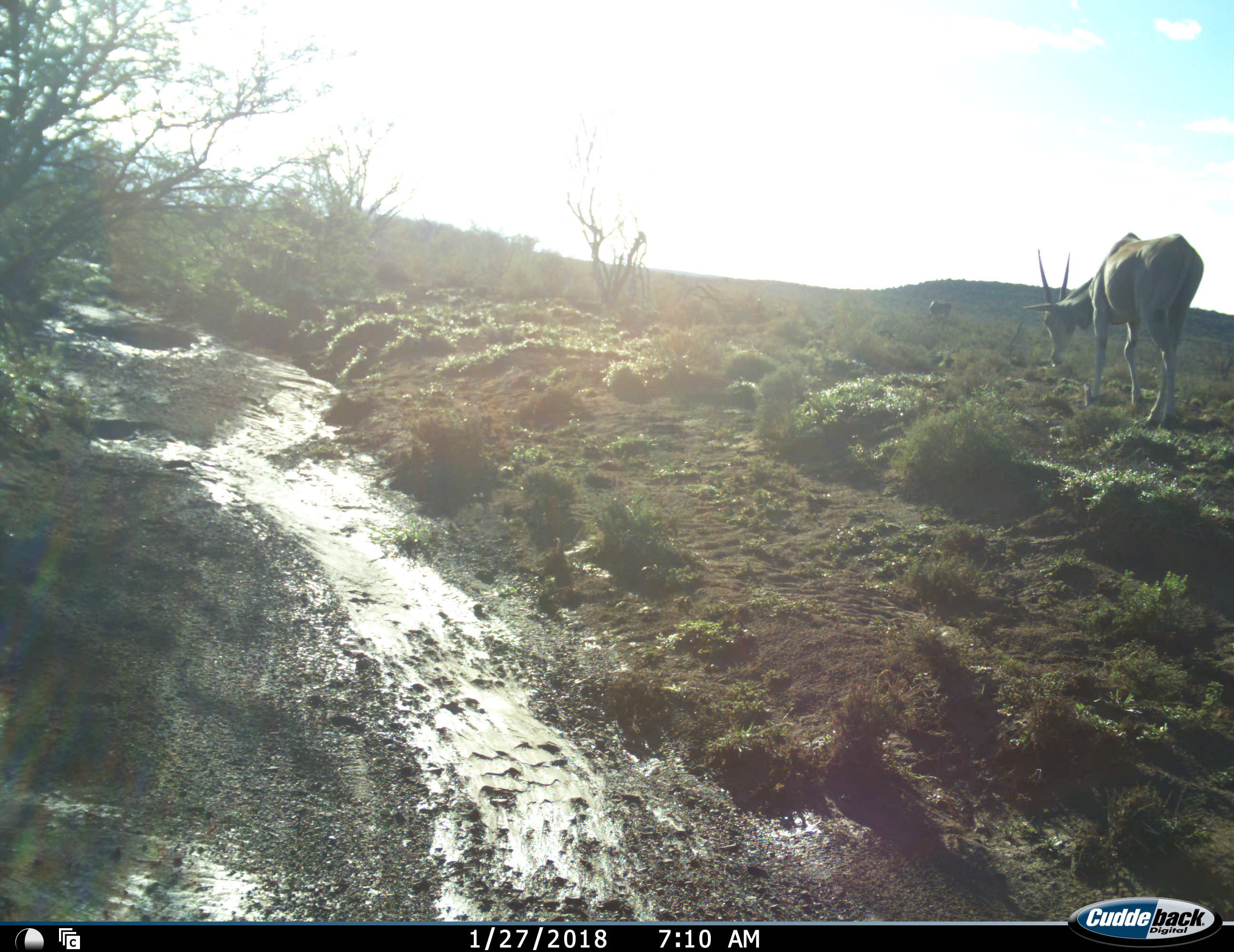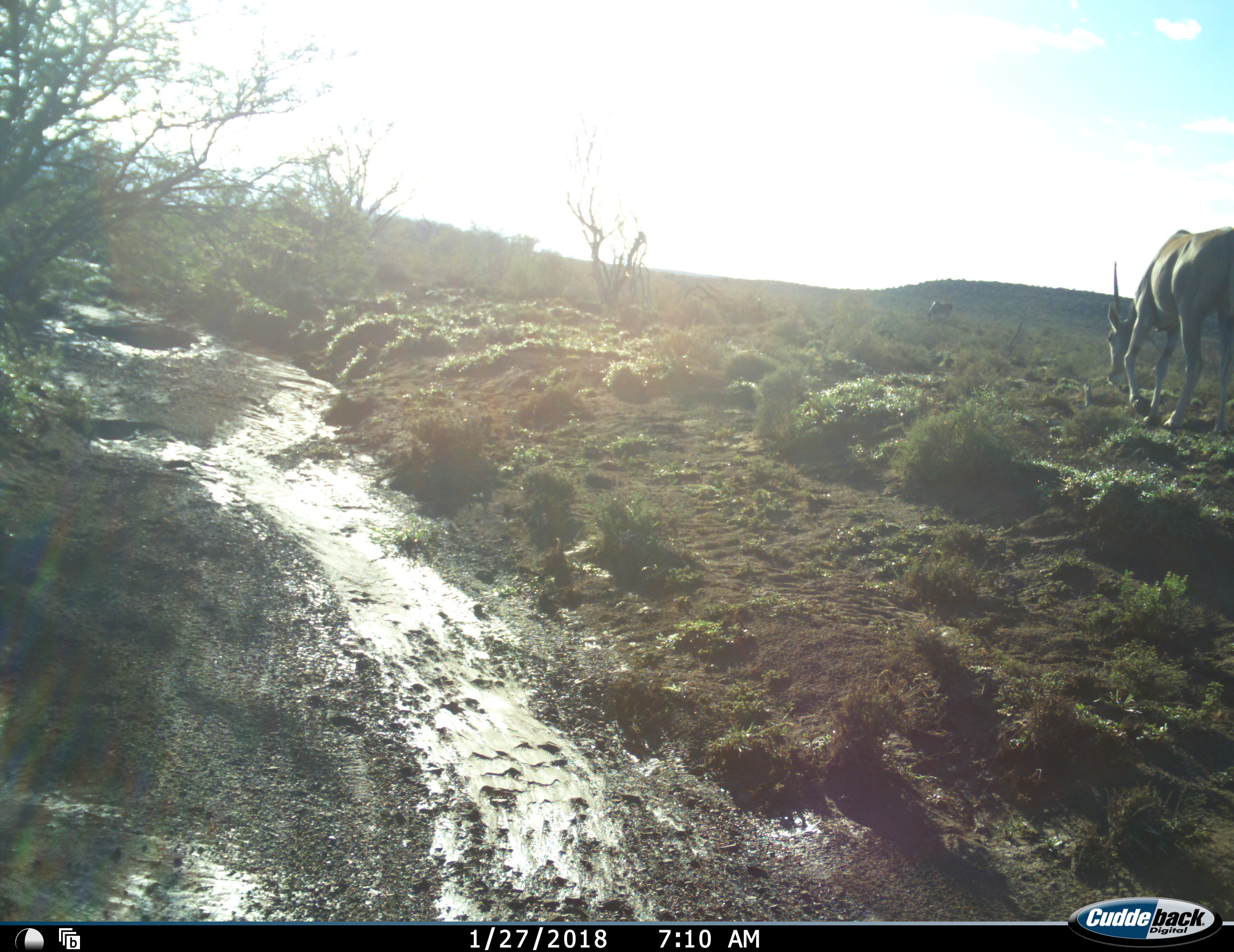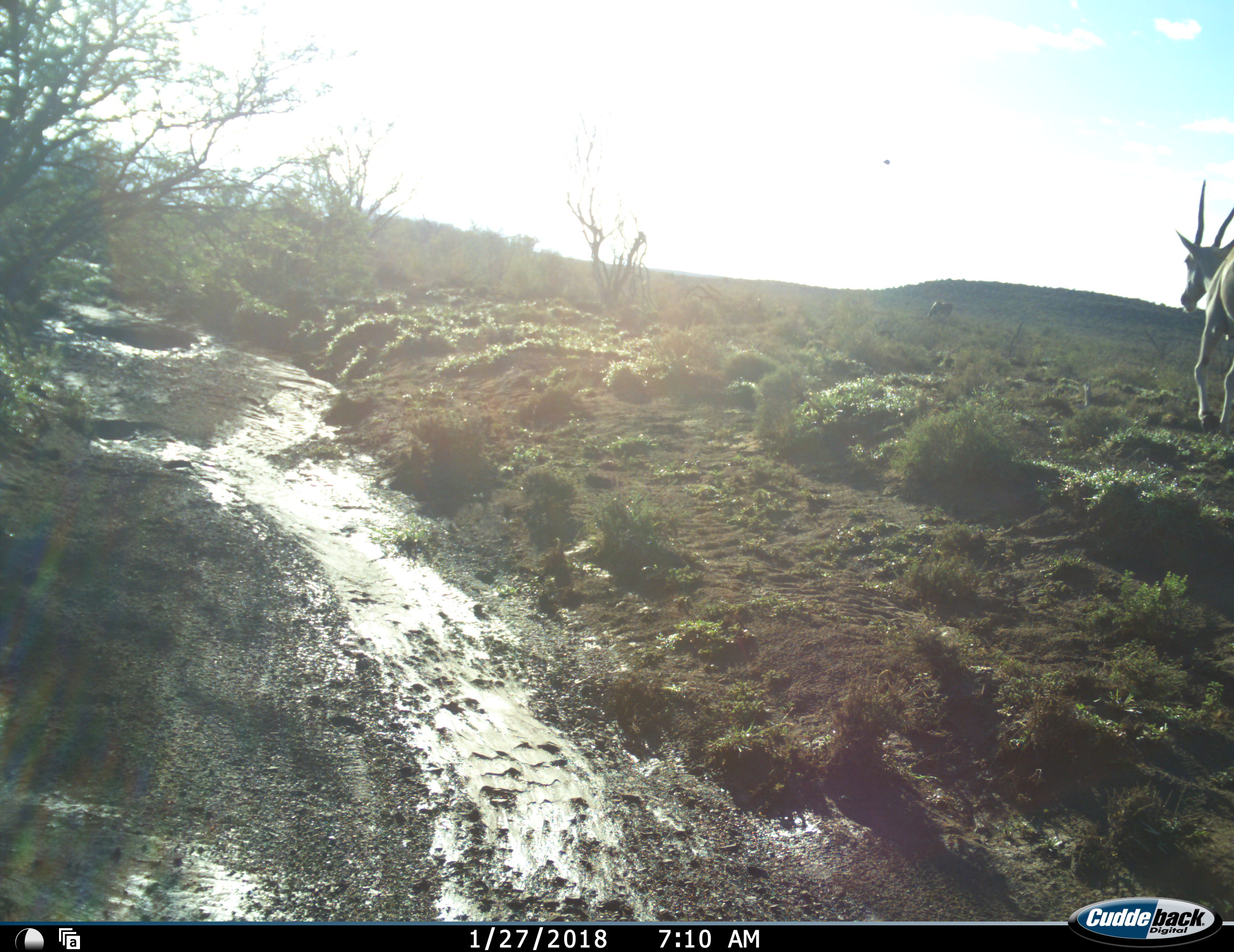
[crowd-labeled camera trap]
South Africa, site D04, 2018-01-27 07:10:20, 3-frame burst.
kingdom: Animalia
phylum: Chordata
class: Mammalia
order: Artiodactyla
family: Bovidae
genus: Tragelaphus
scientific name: Tragelaphus oryx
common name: eland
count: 2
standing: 38%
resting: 0%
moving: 25%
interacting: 0%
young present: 0%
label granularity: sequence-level